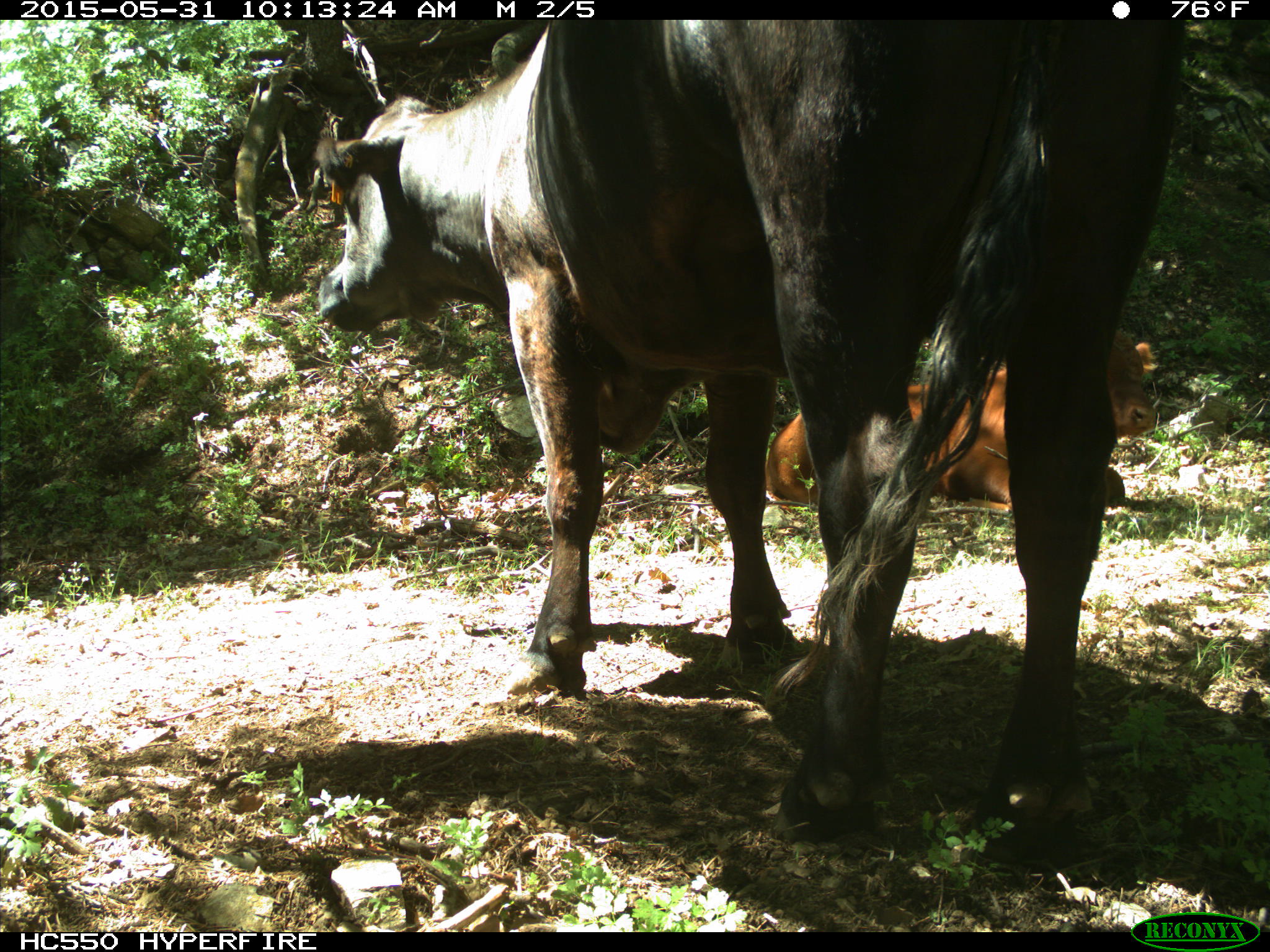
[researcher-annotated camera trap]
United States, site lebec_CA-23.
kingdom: Animalia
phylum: Chordata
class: Mammalia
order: Artiodactyla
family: Bovidae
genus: Bos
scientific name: Bos taurus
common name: domestic cow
Bos taurus (domestic cow).